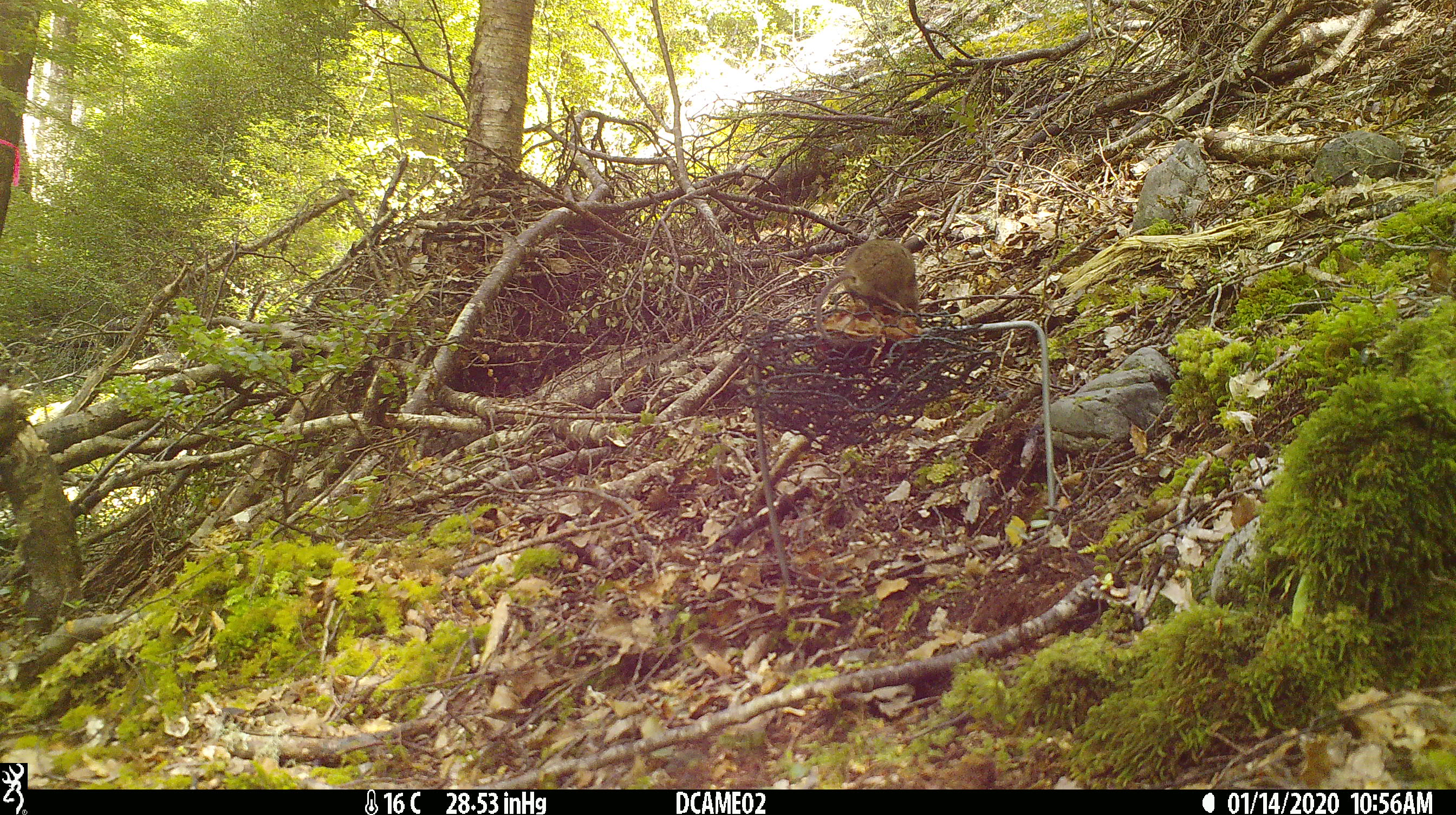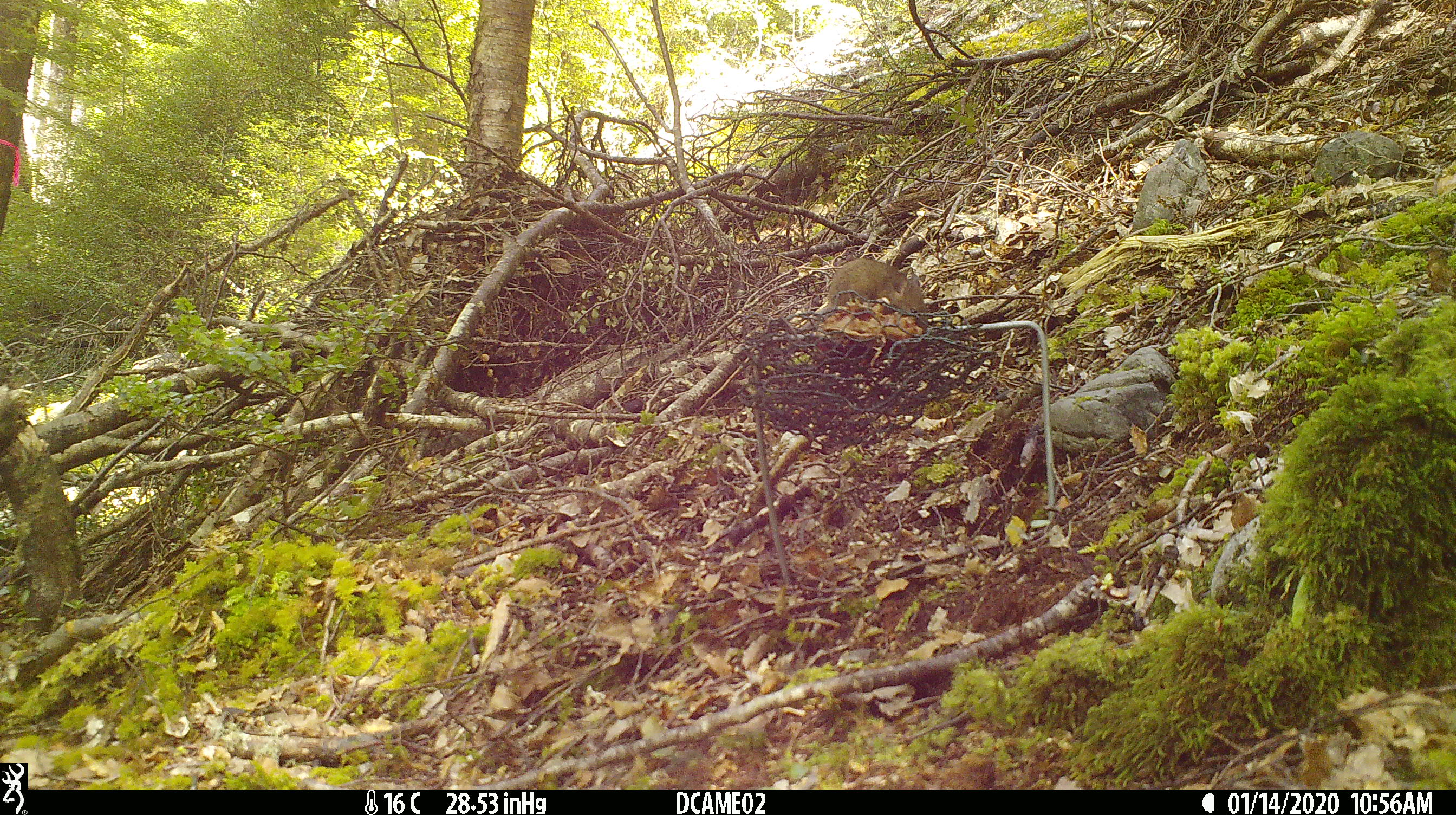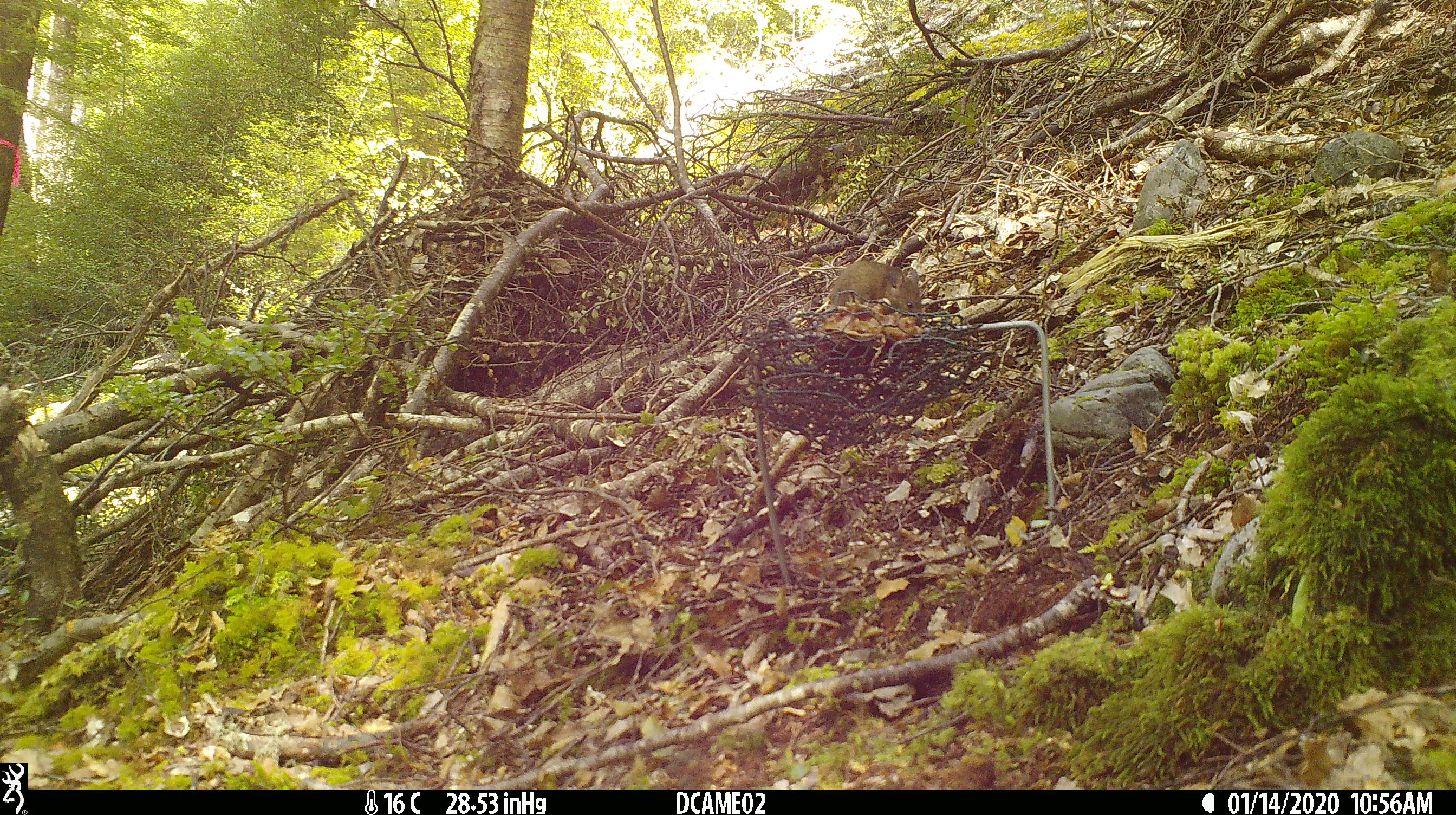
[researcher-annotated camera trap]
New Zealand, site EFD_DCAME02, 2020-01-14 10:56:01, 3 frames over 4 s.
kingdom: Animalia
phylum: Chordata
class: Mammalia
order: Rodentia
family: Muridae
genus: Mus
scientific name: Mus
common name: mouse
Mouse (Mus).